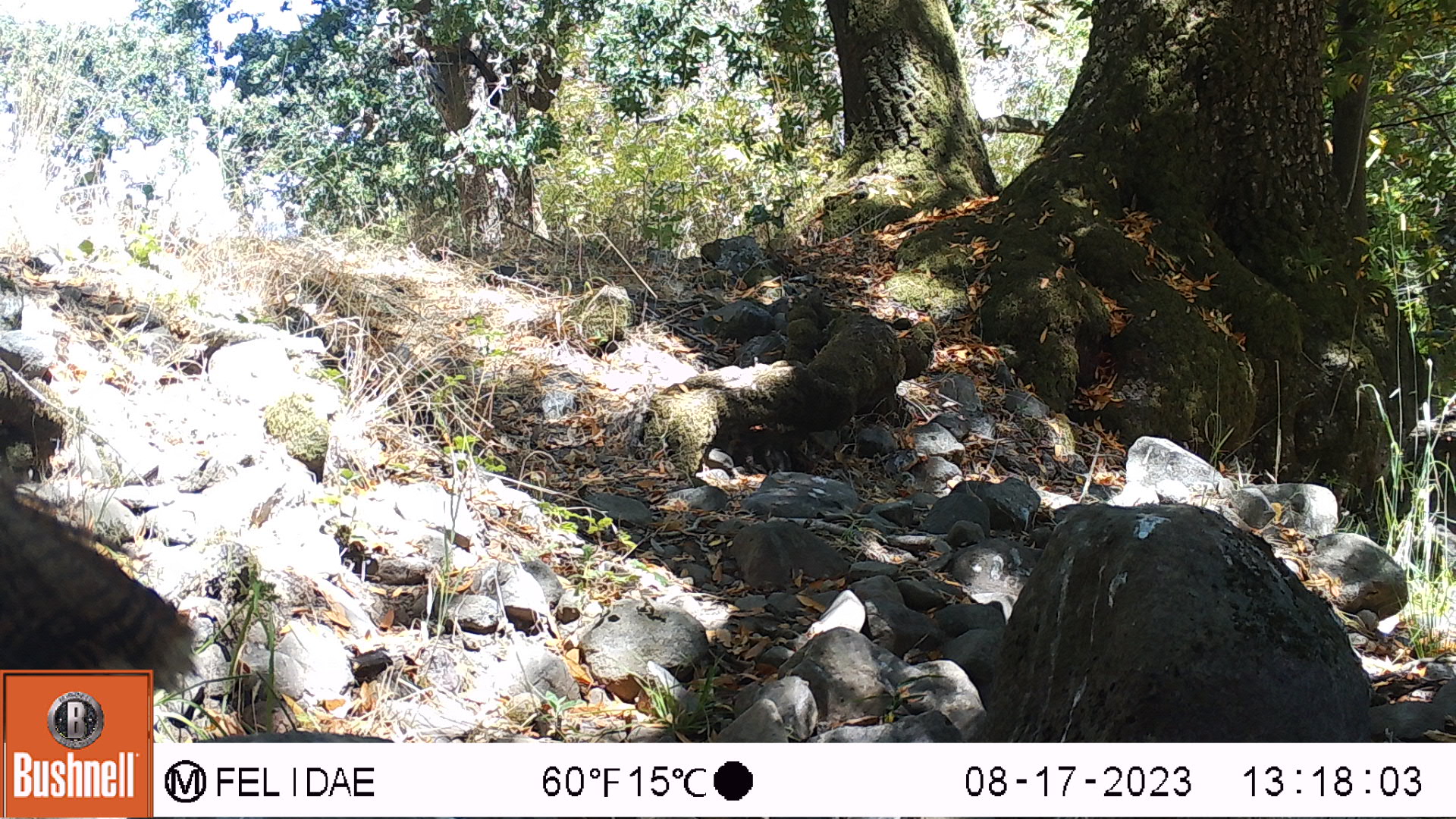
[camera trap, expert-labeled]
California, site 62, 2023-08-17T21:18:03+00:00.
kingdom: Animalia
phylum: Chordata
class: Aves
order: Galliformes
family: Phasianidae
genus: Meleagris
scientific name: Meleagris gallopavo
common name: turkey